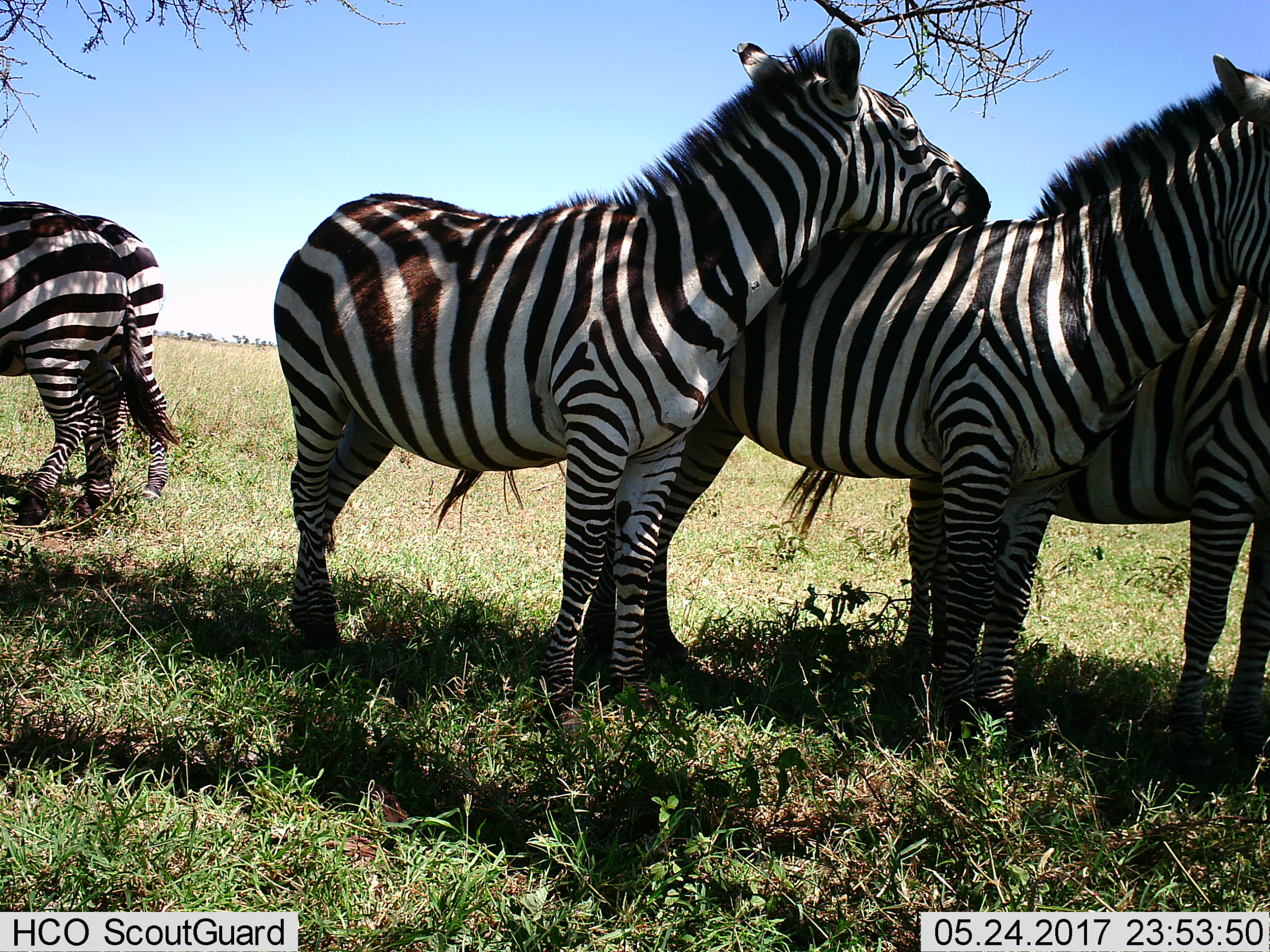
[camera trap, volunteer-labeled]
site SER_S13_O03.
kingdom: Animalia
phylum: Chordata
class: Mammalia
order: Perissodactyla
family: Equidae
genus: Equus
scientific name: Equus quagga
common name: plains zebra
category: zebraplains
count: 5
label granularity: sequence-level